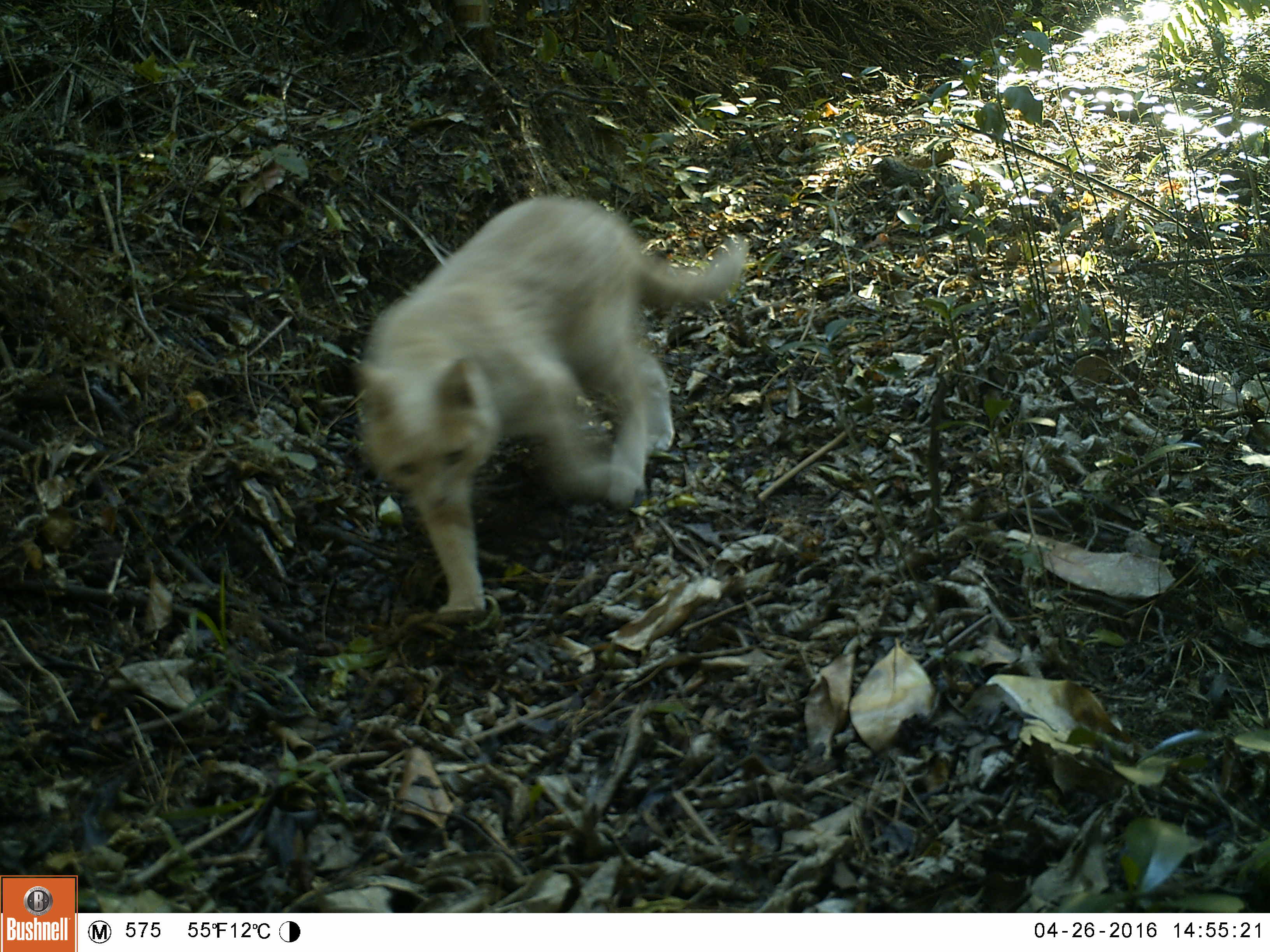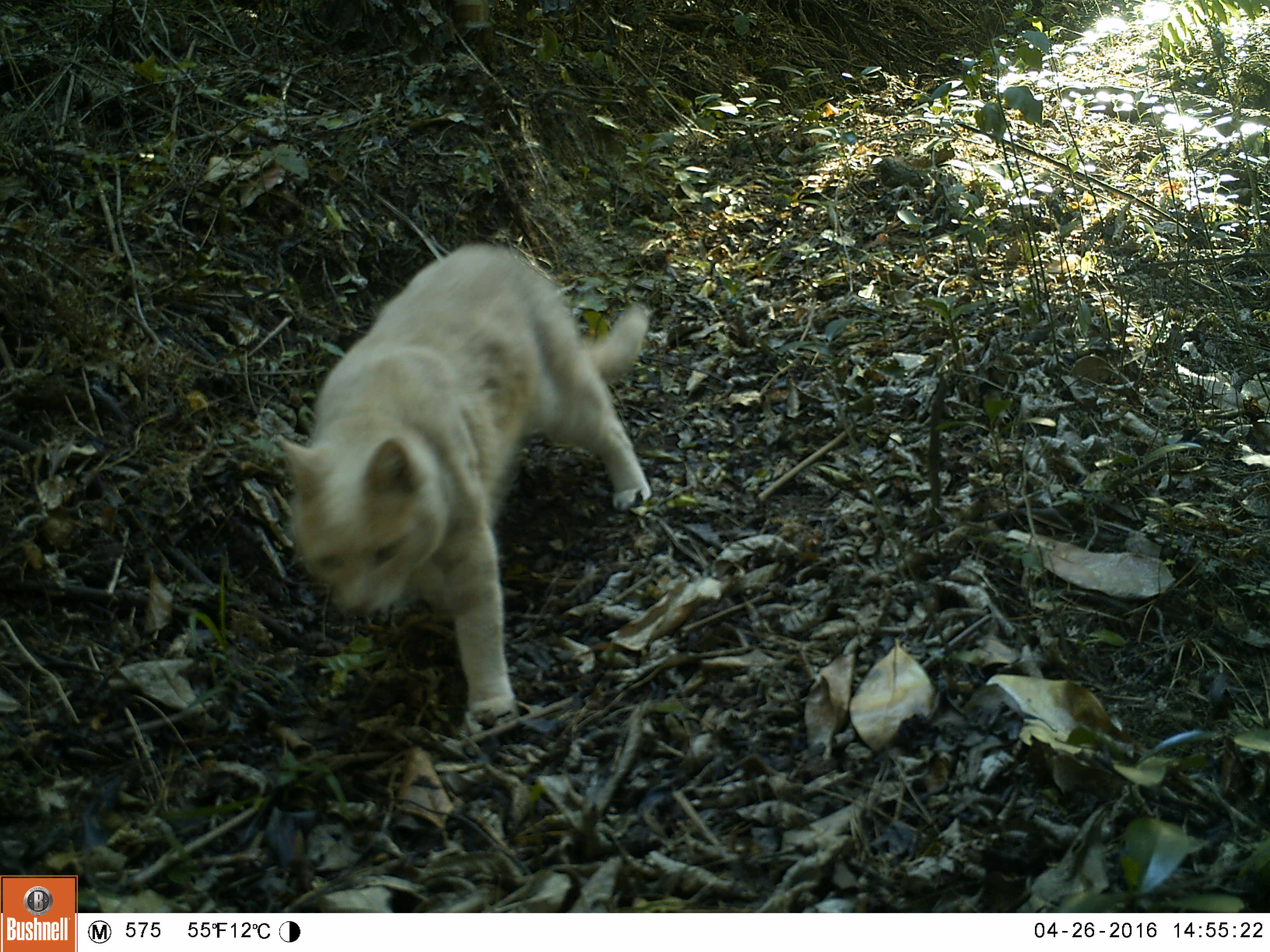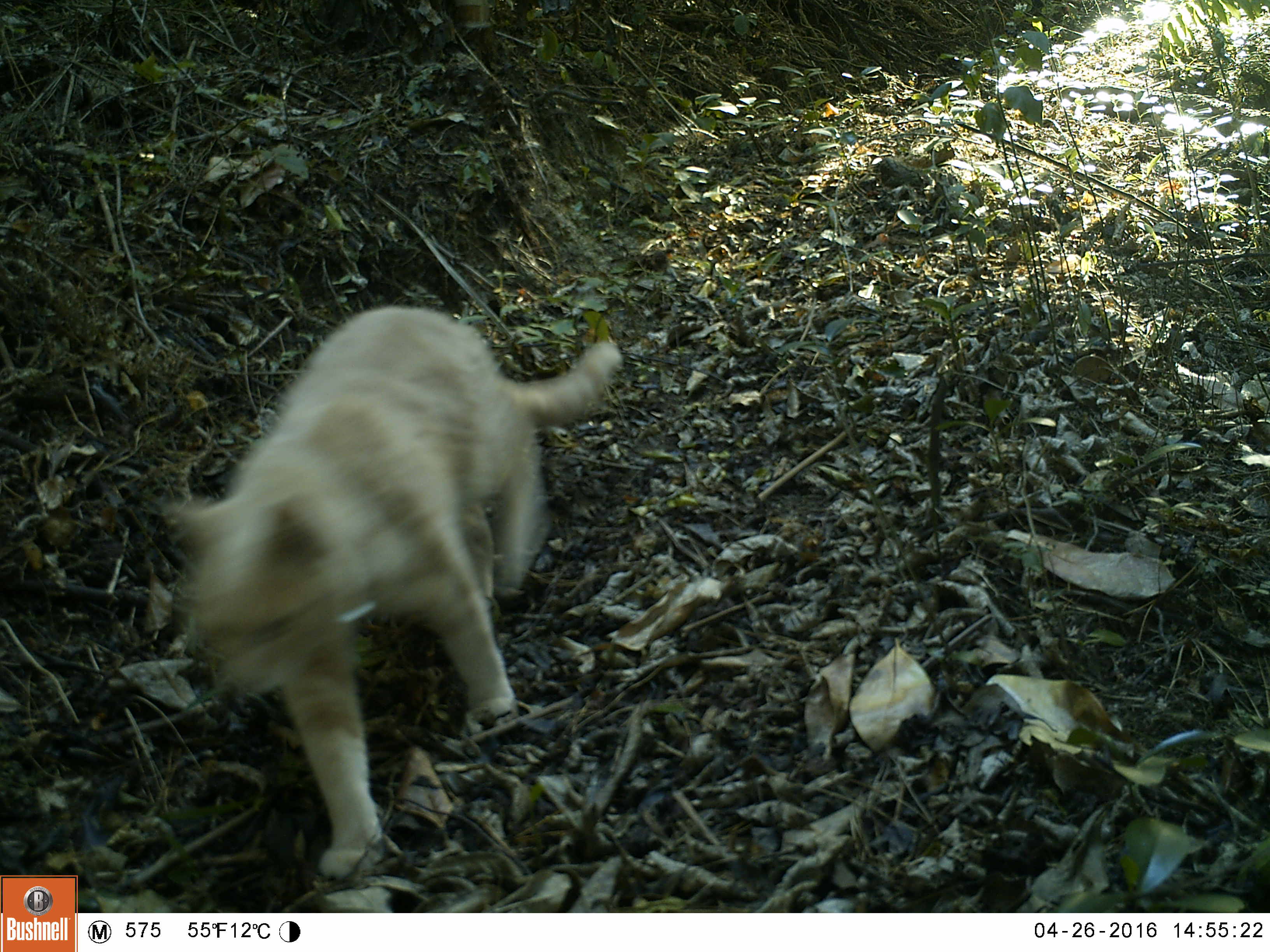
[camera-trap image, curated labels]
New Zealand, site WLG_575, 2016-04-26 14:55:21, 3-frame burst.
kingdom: Animalia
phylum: Chordata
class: Mammalia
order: Carnivora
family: Felidae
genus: Felis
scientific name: Felis catus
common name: domestic cat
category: cat